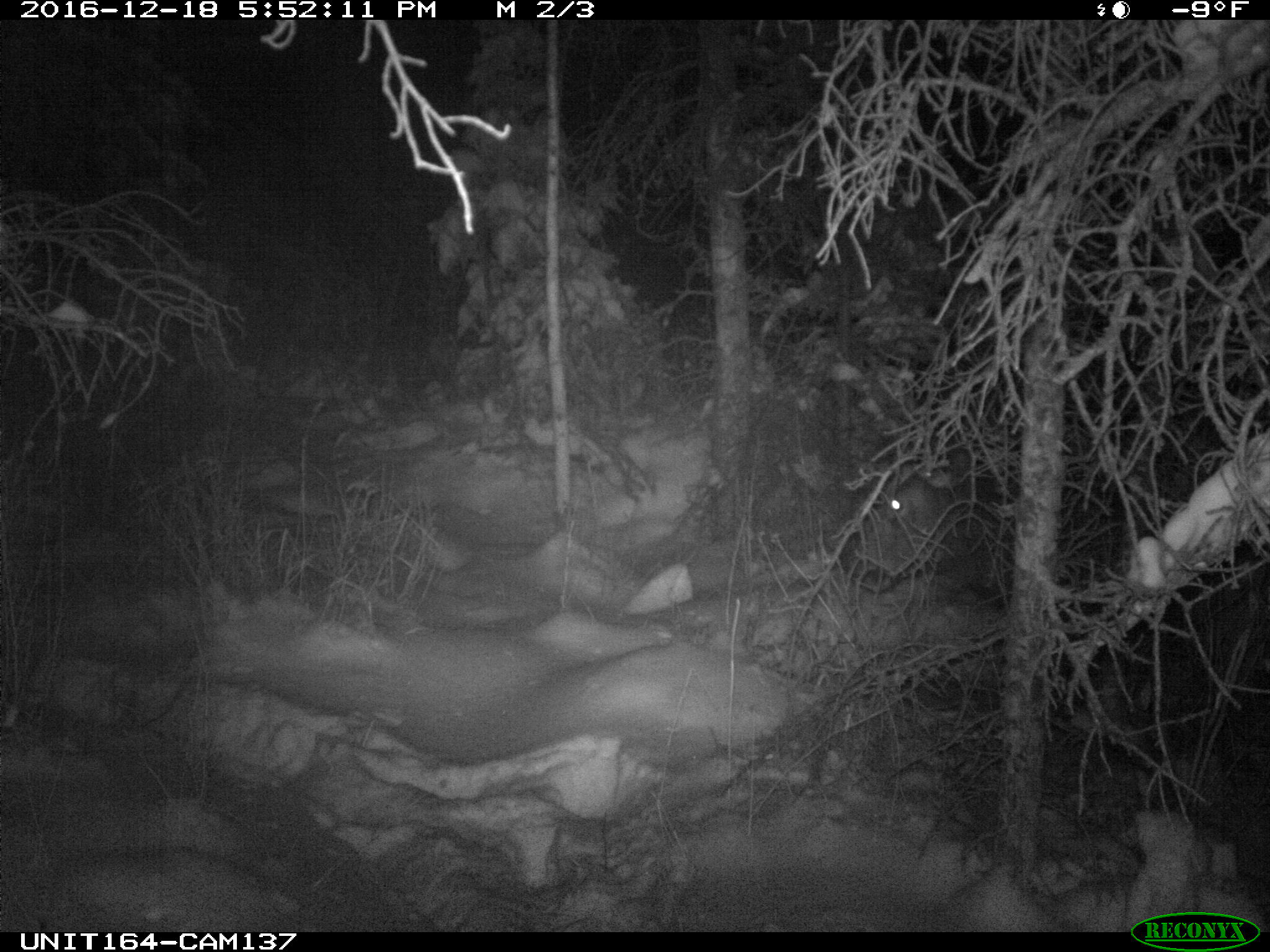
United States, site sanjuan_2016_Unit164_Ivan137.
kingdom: Animalia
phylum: Chordata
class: Mammalia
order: Artiodactyla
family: Cervidae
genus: Cervus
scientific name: Cervus elaphus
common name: red deer